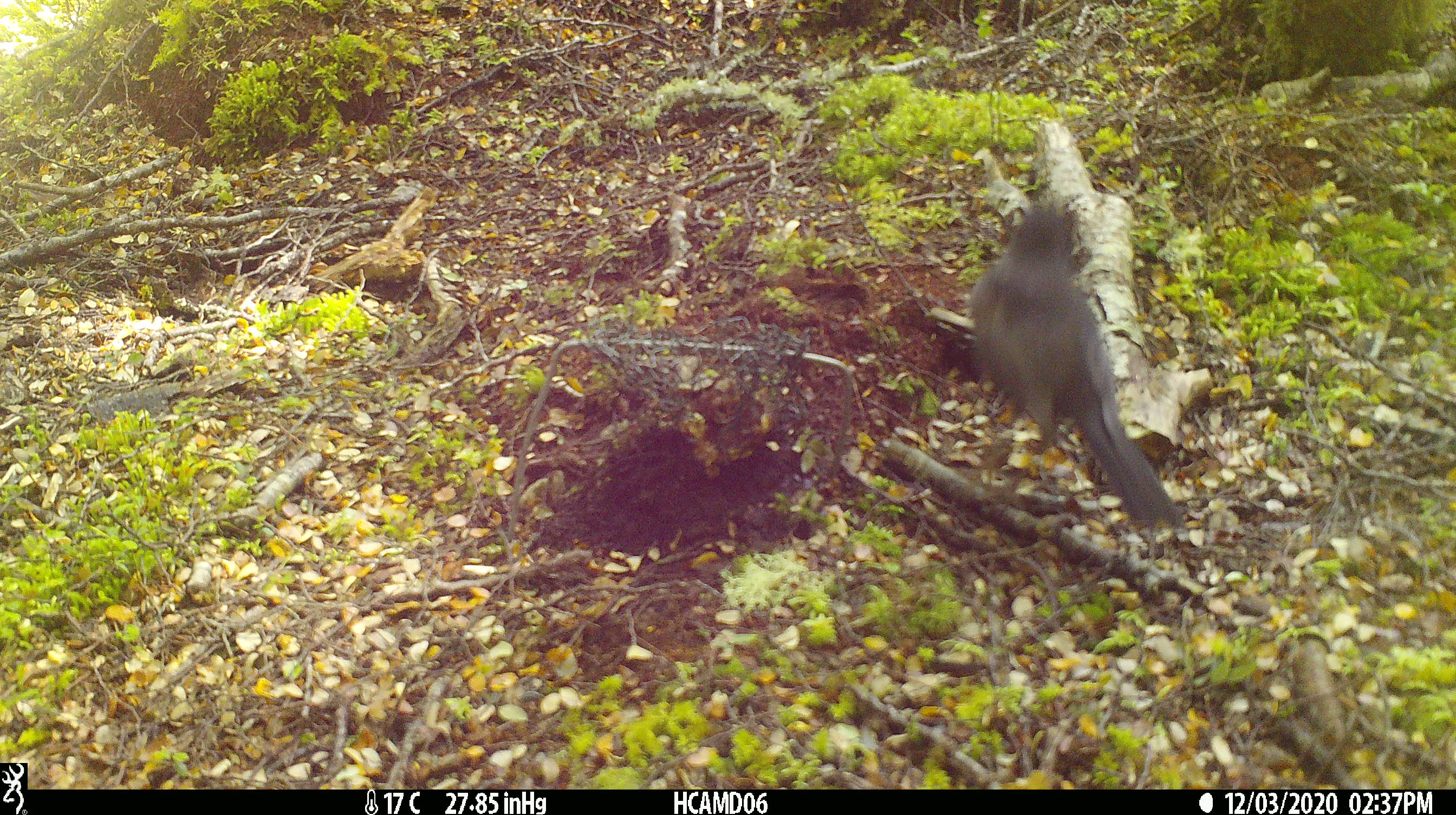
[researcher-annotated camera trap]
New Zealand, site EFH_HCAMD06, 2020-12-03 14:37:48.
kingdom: Animalia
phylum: Chordata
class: Aves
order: Passeriformes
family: Turdidae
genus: Turdus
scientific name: Turdus merula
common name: eurasian blackbird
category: blackbird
Blackbird (eurasian blackbird) (Turdus merula).